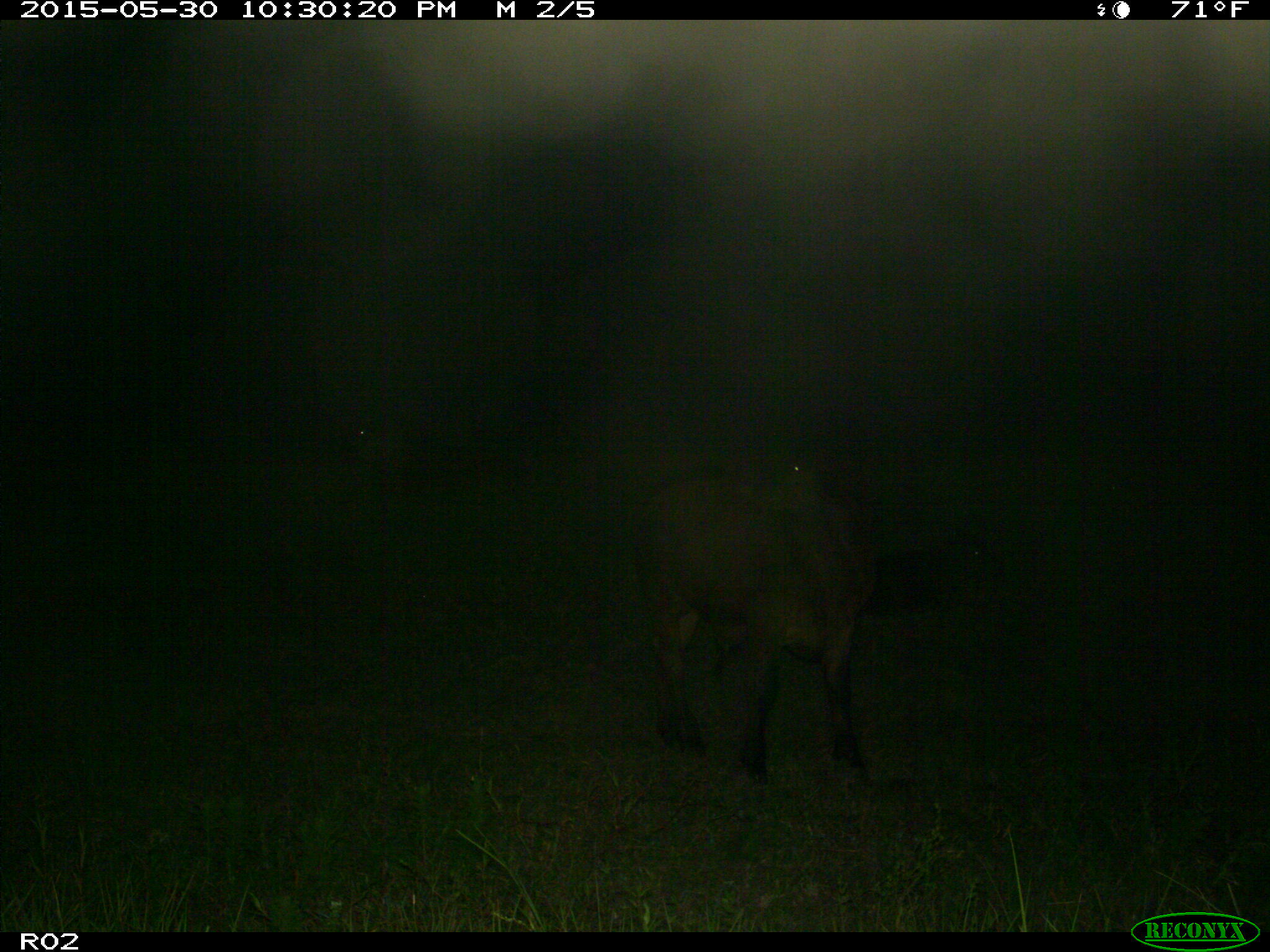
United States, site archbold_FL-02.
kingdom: Animalia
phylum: Chordata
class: Mammalia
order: Artiodactyla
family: Bovidae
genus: Bos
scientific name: Bos taurus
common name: domestic cow